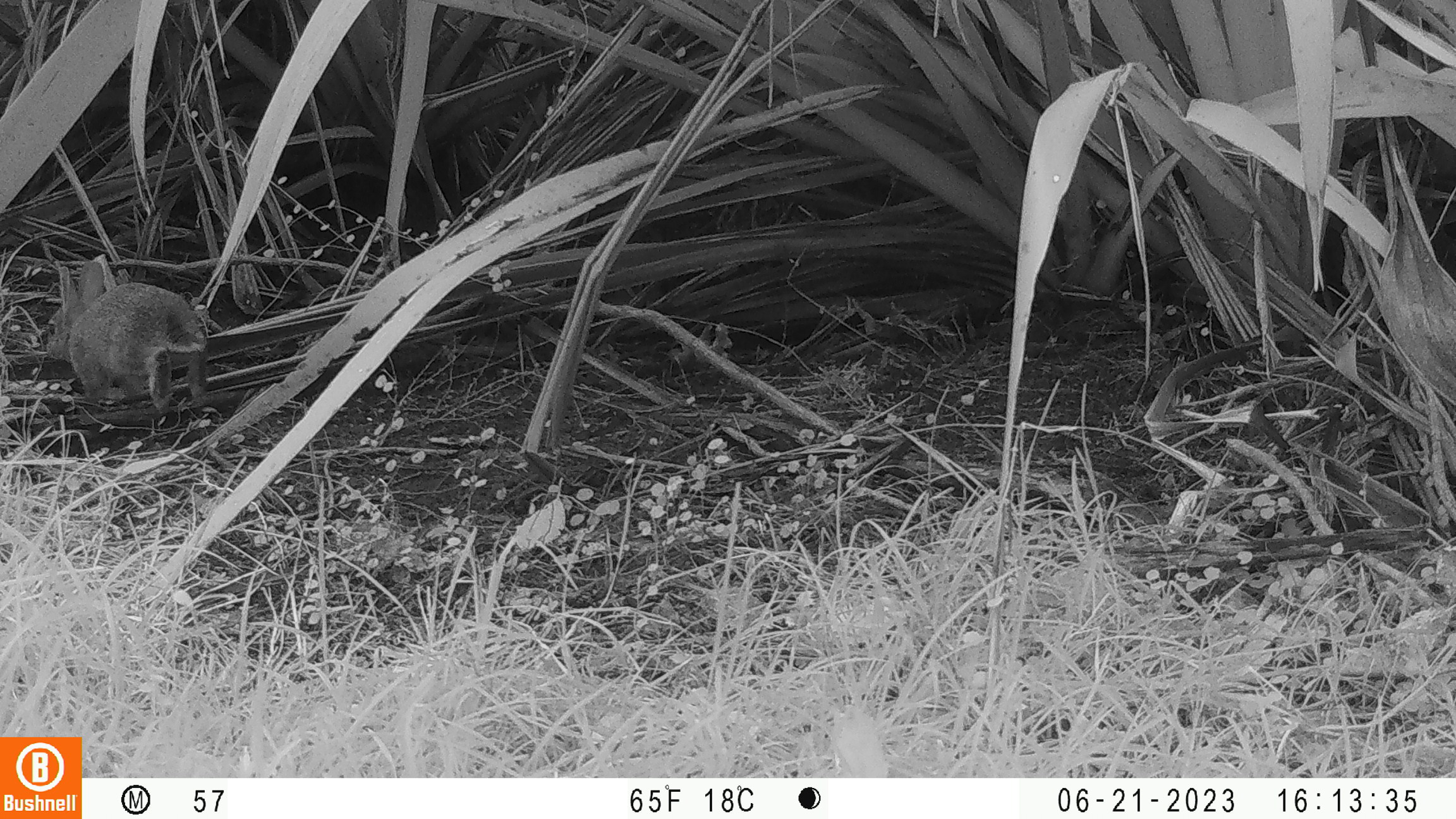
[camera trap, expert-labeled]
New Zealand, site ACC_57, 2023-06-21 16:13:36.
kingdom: Animalia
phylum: Chordata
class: Mammalia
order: Lagomorpha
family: Leporidae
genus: Oryctolagus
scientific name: Oryctolagus cuniculus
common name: european rabbit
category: rabbit